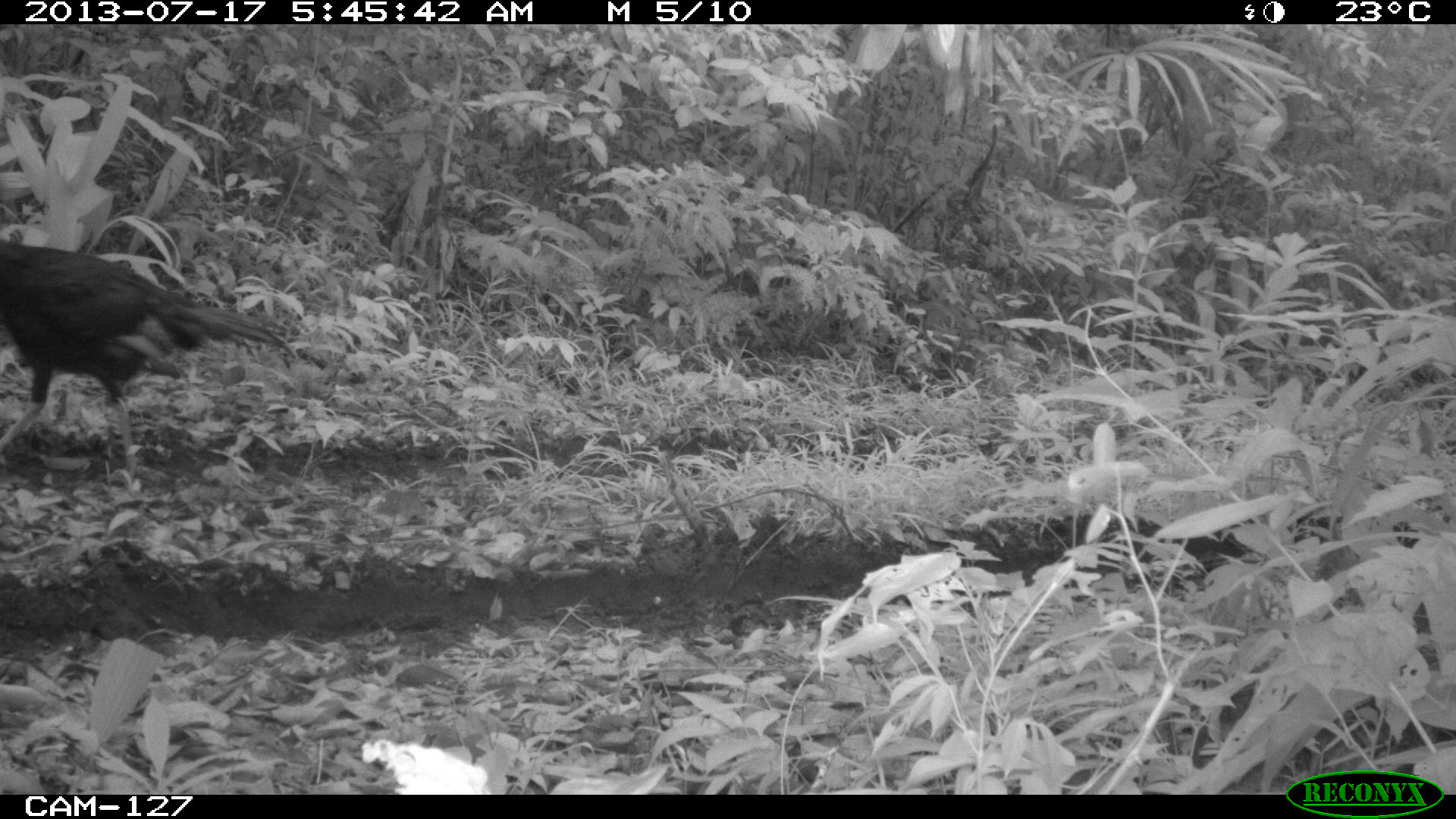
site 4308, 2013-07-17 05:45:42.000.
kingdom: Animalia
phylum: Chordata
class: Aves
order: Galliformes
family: Phasianidae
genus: Meleagris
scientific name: Meleagris ocellata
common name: ocellated turkey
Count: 1.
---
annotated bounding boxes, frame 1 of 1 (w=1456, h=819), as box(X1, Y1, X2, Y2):
meleagris ocellata: box(1, 238, 295, 485)